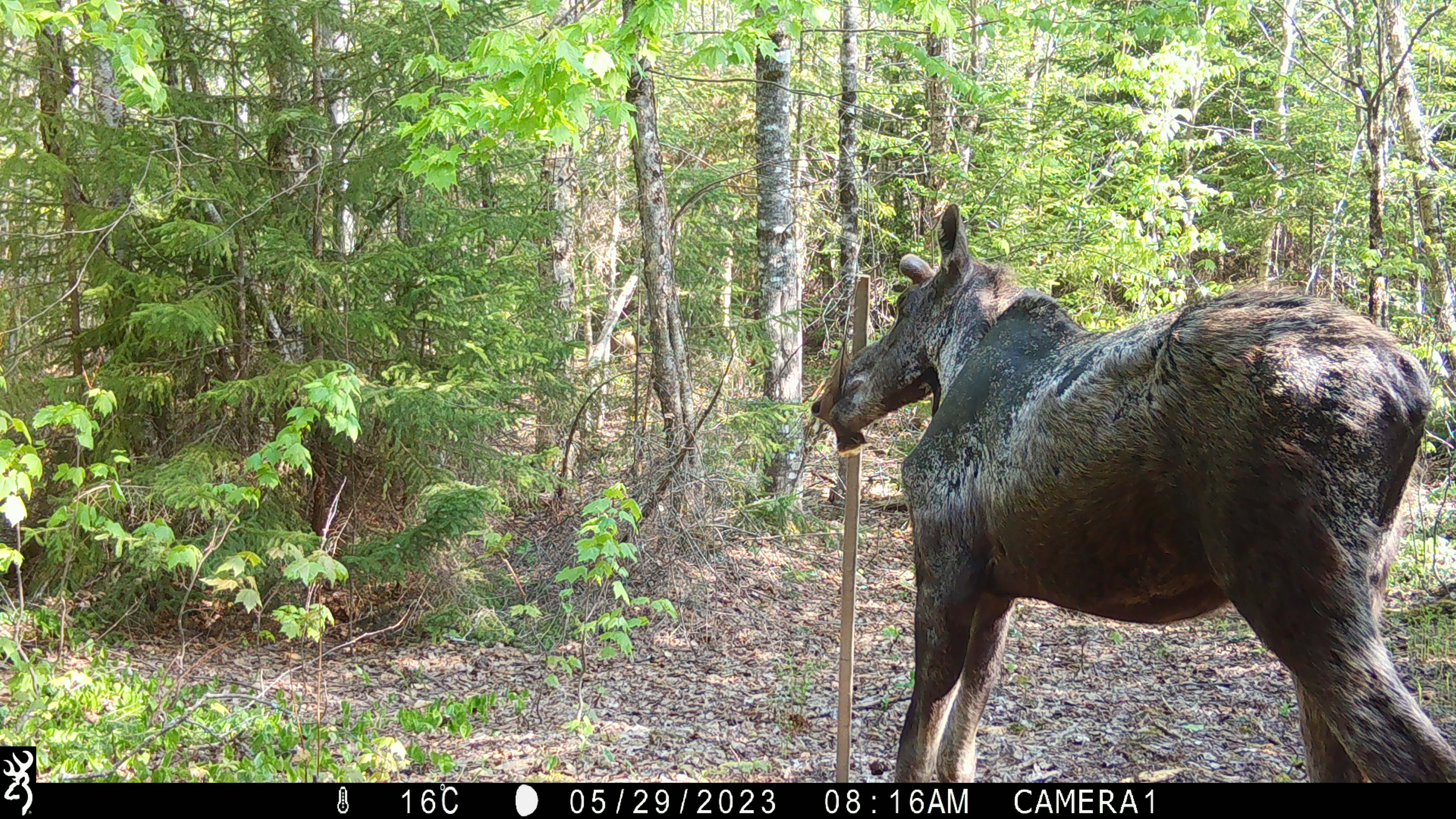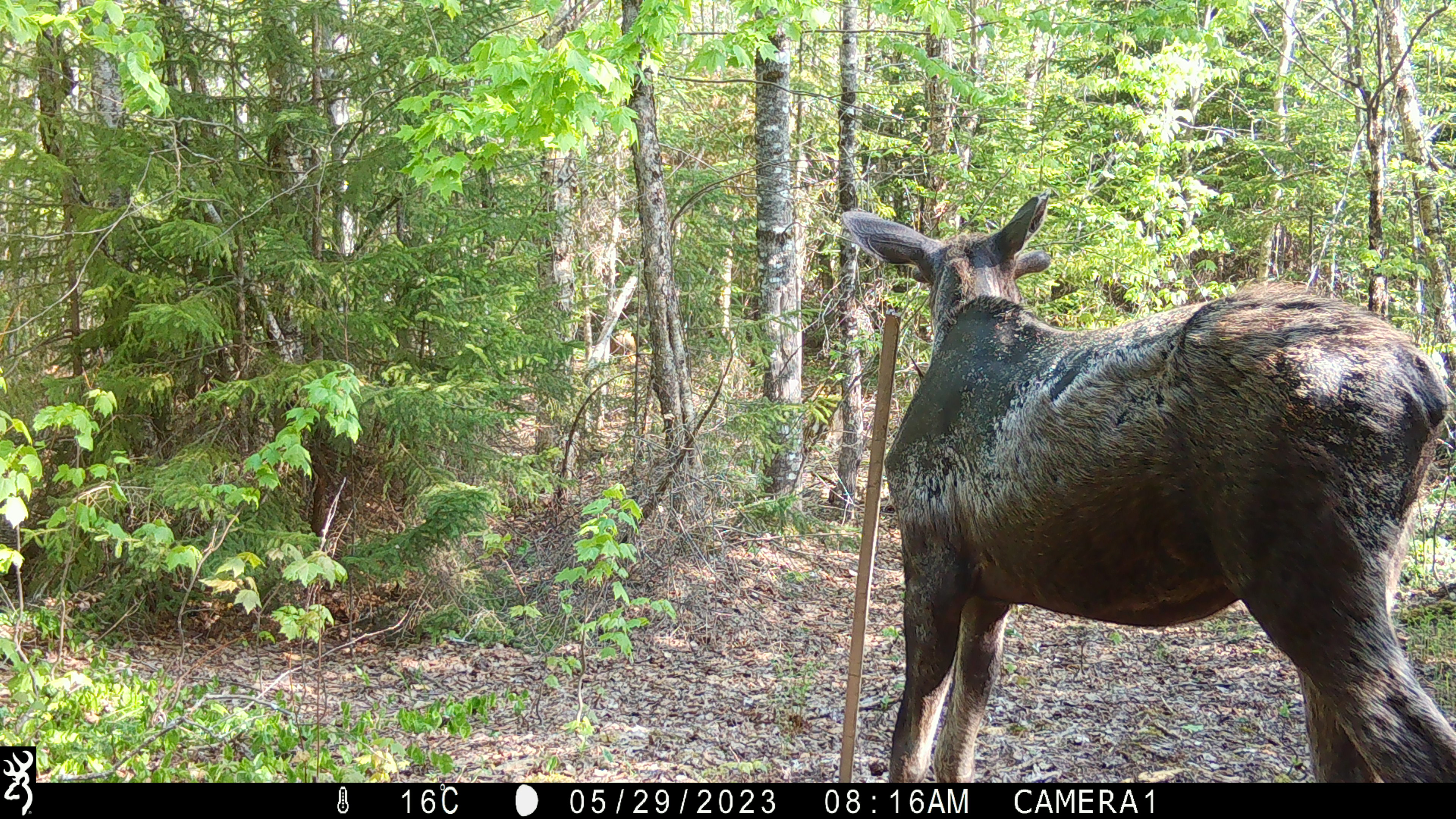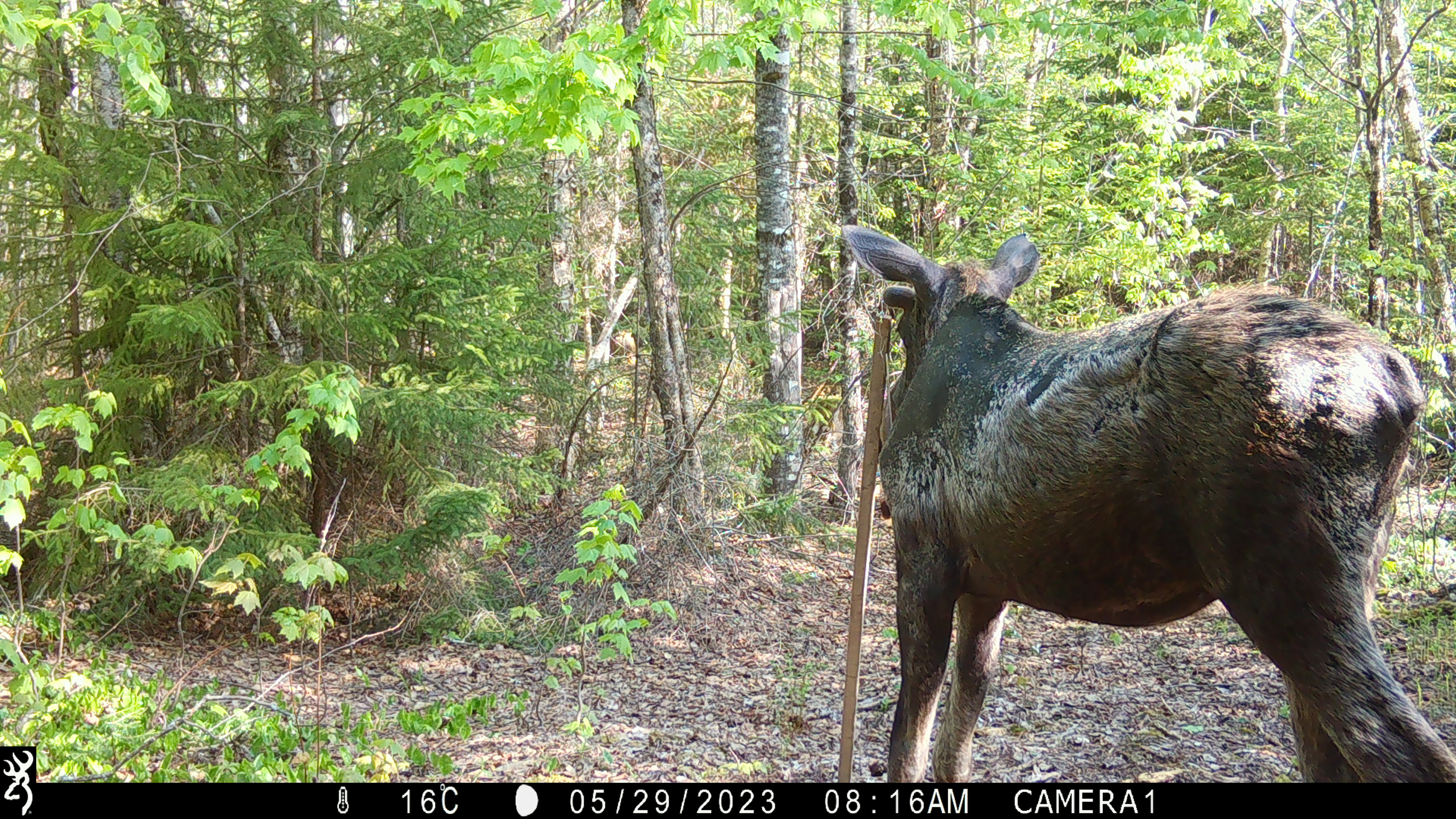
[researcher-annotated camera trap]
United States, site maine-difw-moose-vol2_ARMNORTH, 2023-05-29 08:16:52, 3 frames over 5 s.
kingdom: Animalia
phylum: Chordata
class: Mammalia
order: Artiodactyla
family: Cervidae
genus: Alces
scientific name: Alces alces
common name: moose